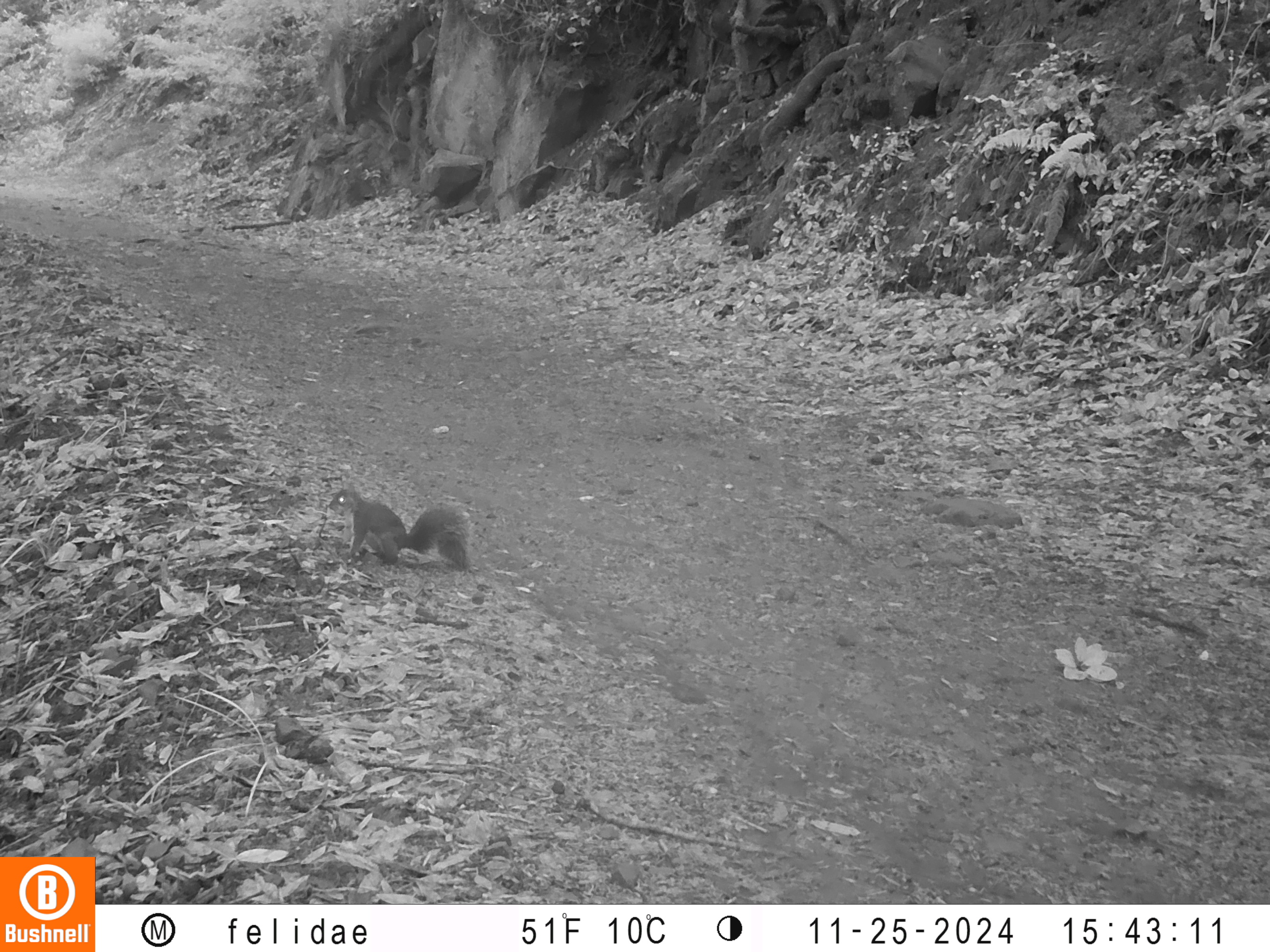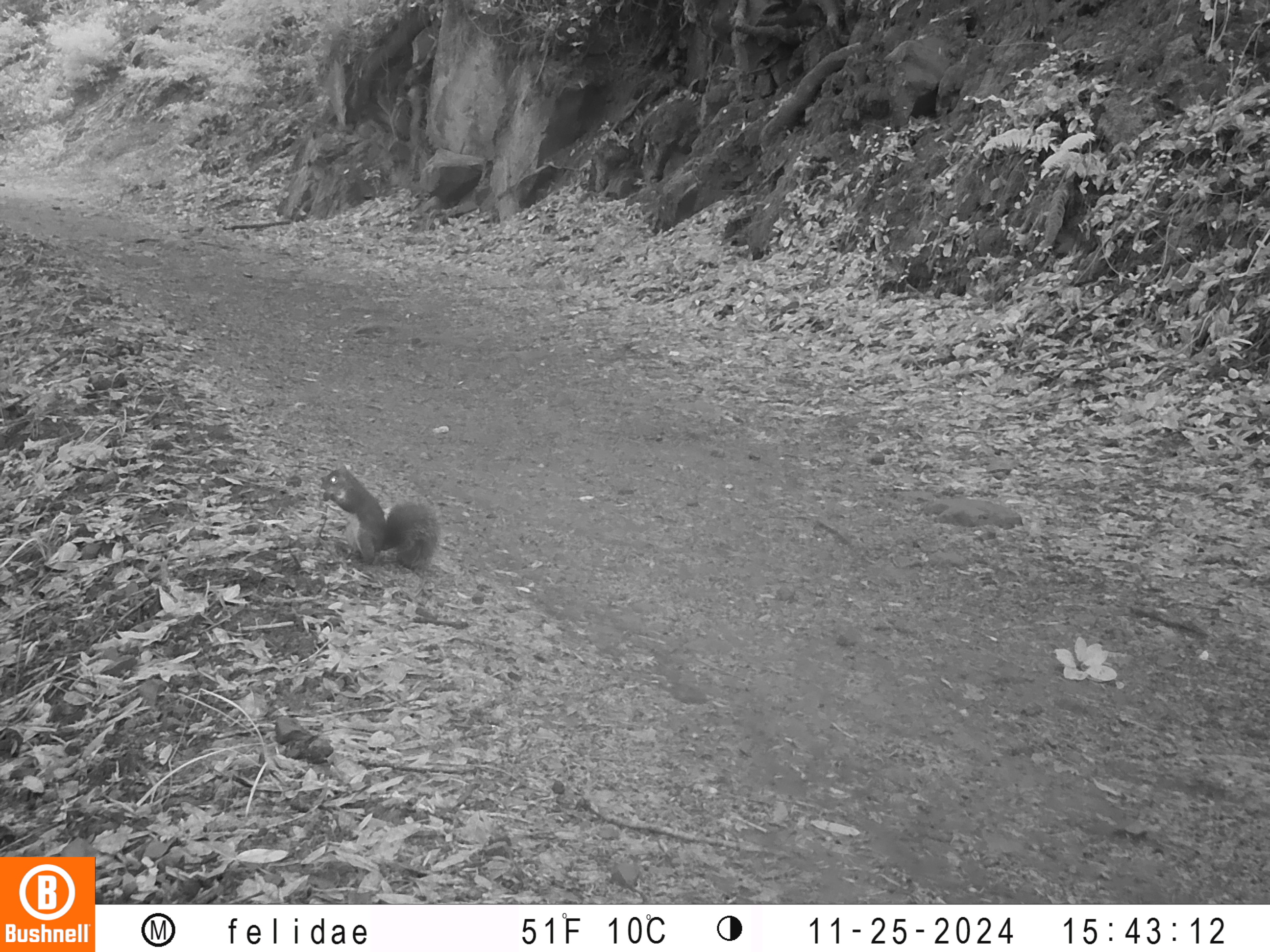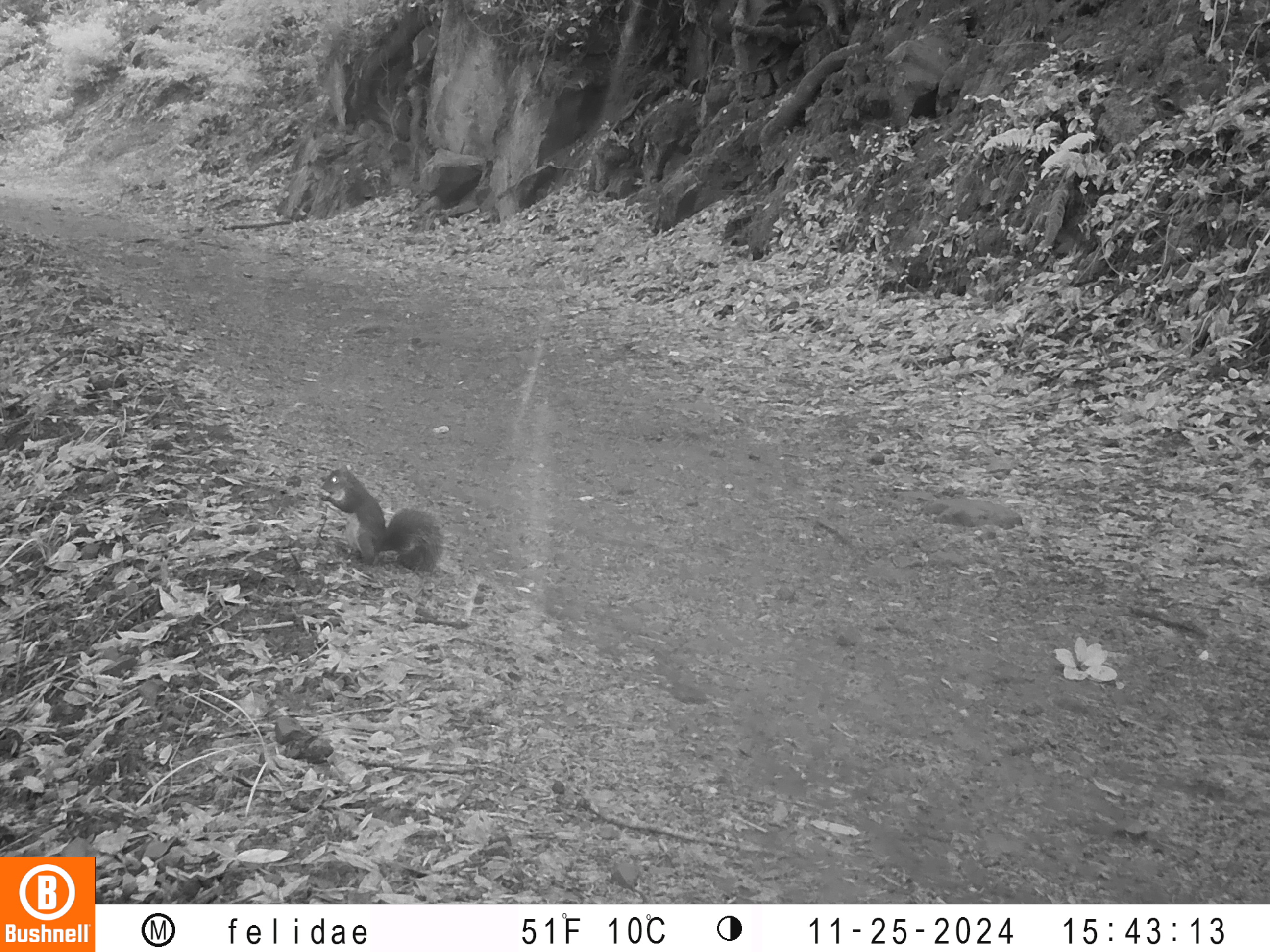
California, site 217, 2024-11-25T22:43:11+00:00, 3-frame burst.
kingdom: Animalia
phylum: Chordata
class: Mammalia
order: Rodentia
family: Sciuridae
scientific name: Sciuridae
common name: squirrel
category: unknown squirrel